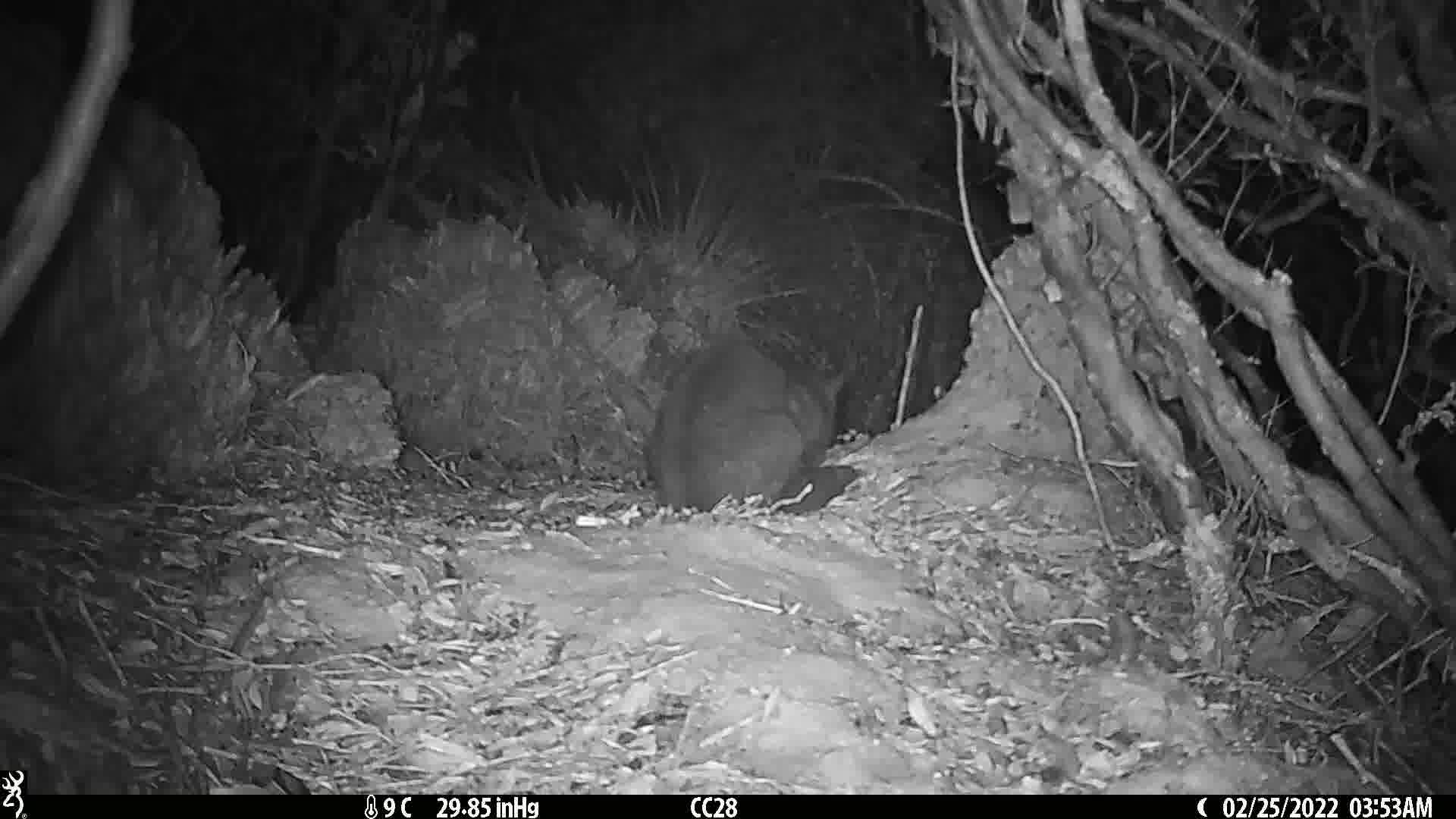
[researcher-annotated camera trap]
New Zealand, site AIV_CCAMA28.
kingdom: Animalia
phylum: Chordata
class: Mammalia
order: Carnivora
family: Felidae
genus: Felis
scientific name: Felis catus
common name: domestic cat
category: cat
Cat (domestic cat) (Felis catus).